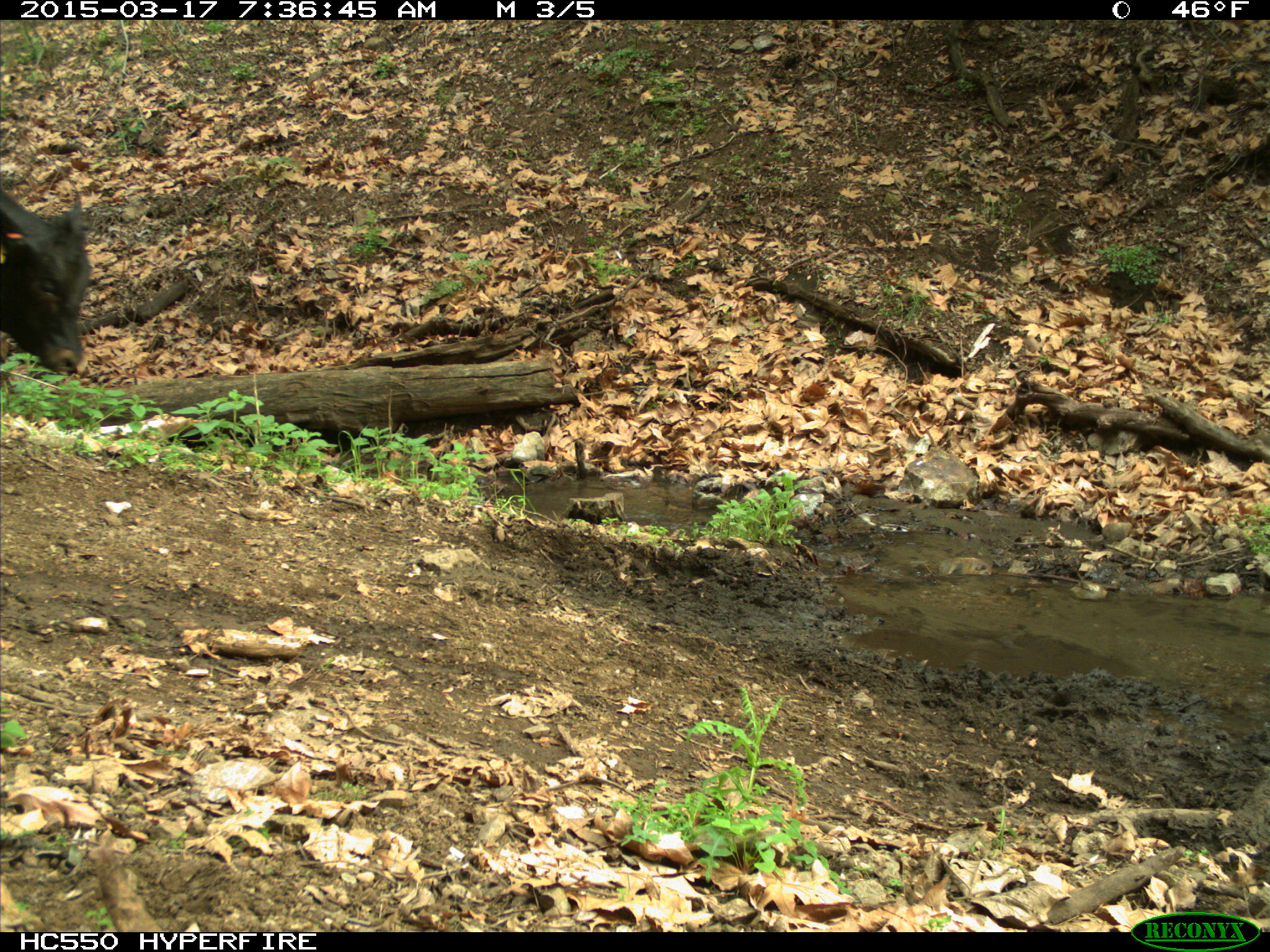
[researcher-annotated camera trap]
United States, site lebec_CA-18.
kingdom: Animalia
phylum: Chordata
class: Mammalia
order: Artiodactyla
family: Bovidae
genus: Bos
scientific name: Bos taurus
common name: domestic cow